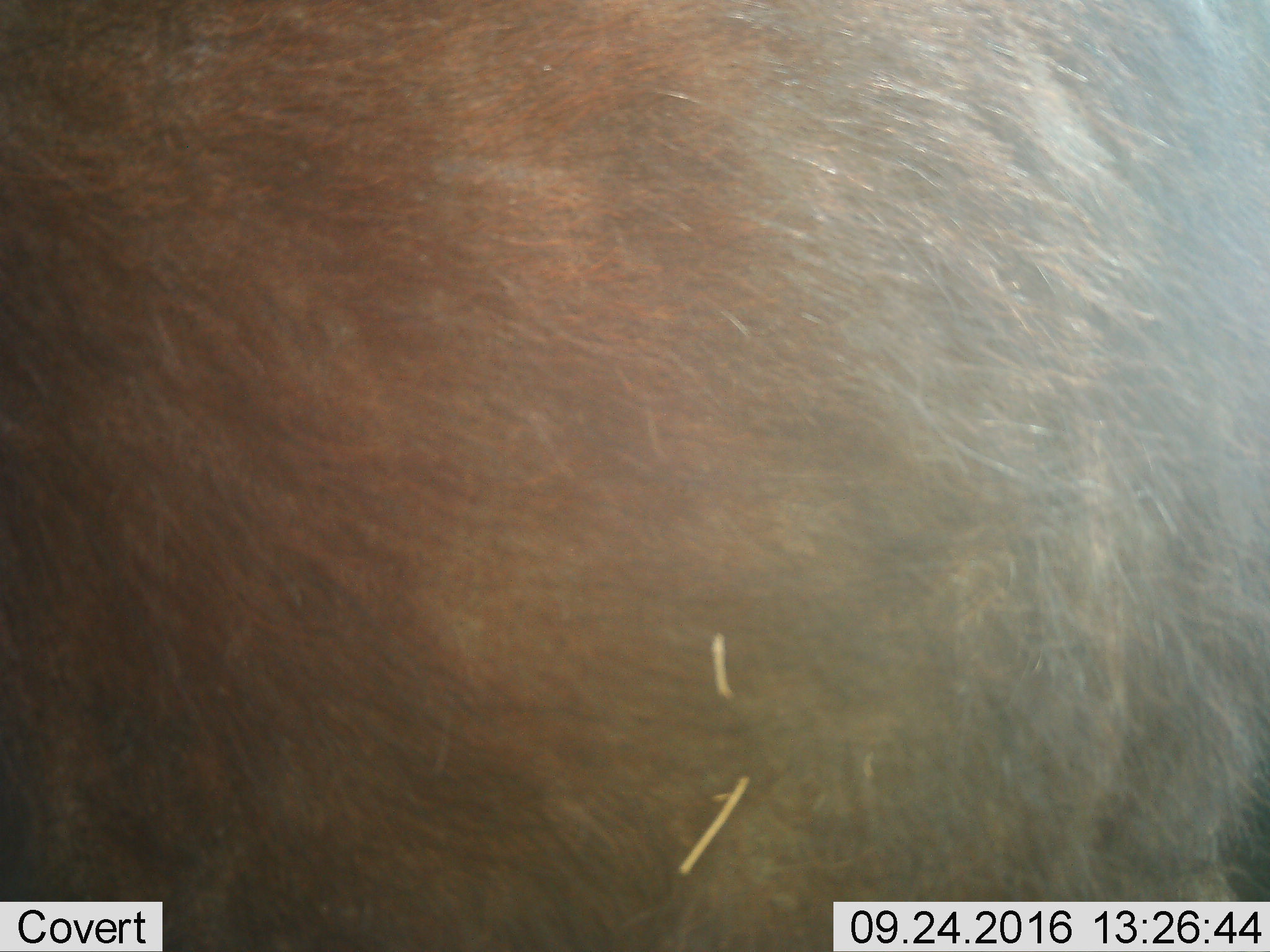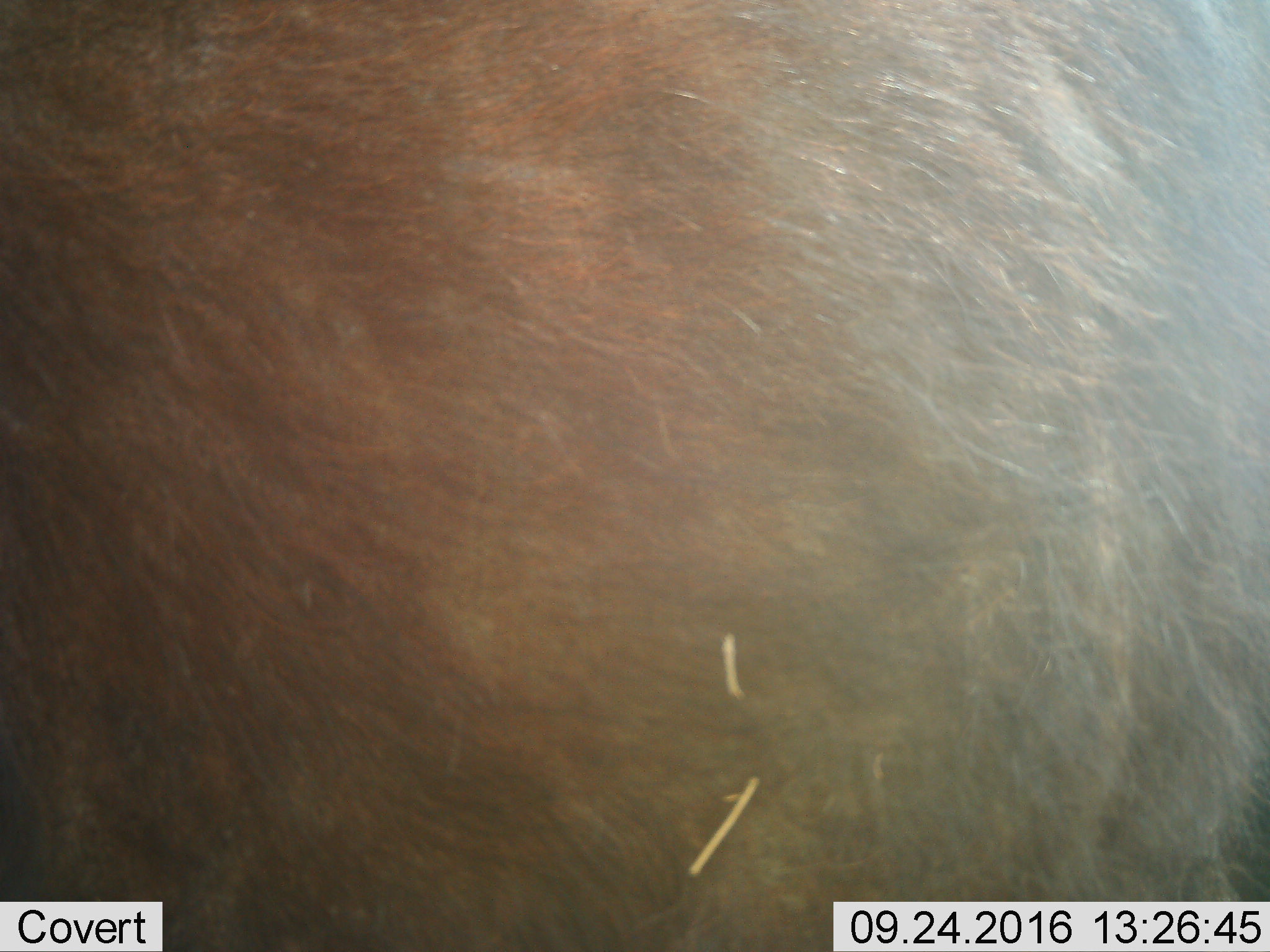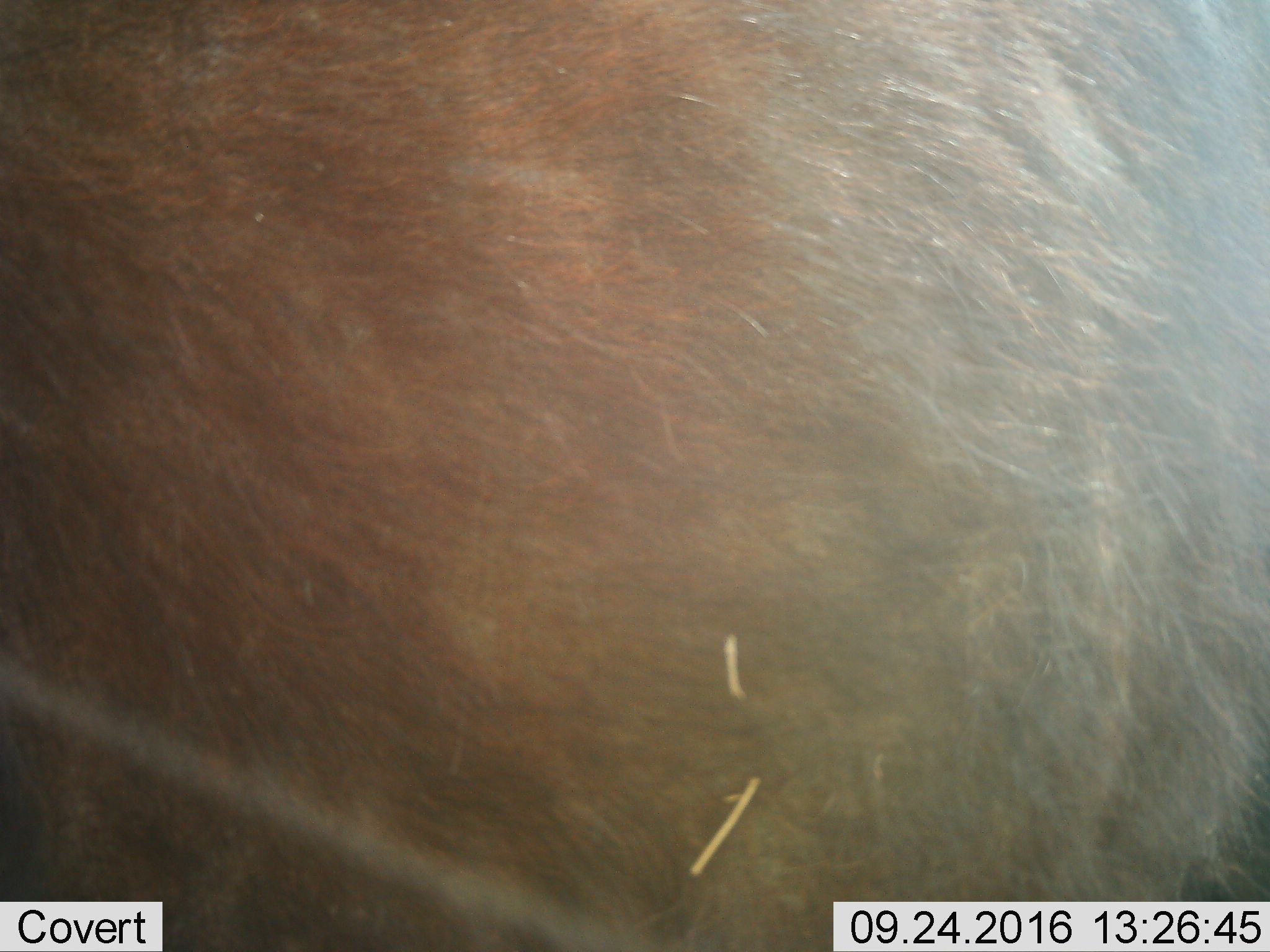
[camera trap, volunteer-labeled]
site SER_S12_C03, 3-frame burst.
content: unidentified animal